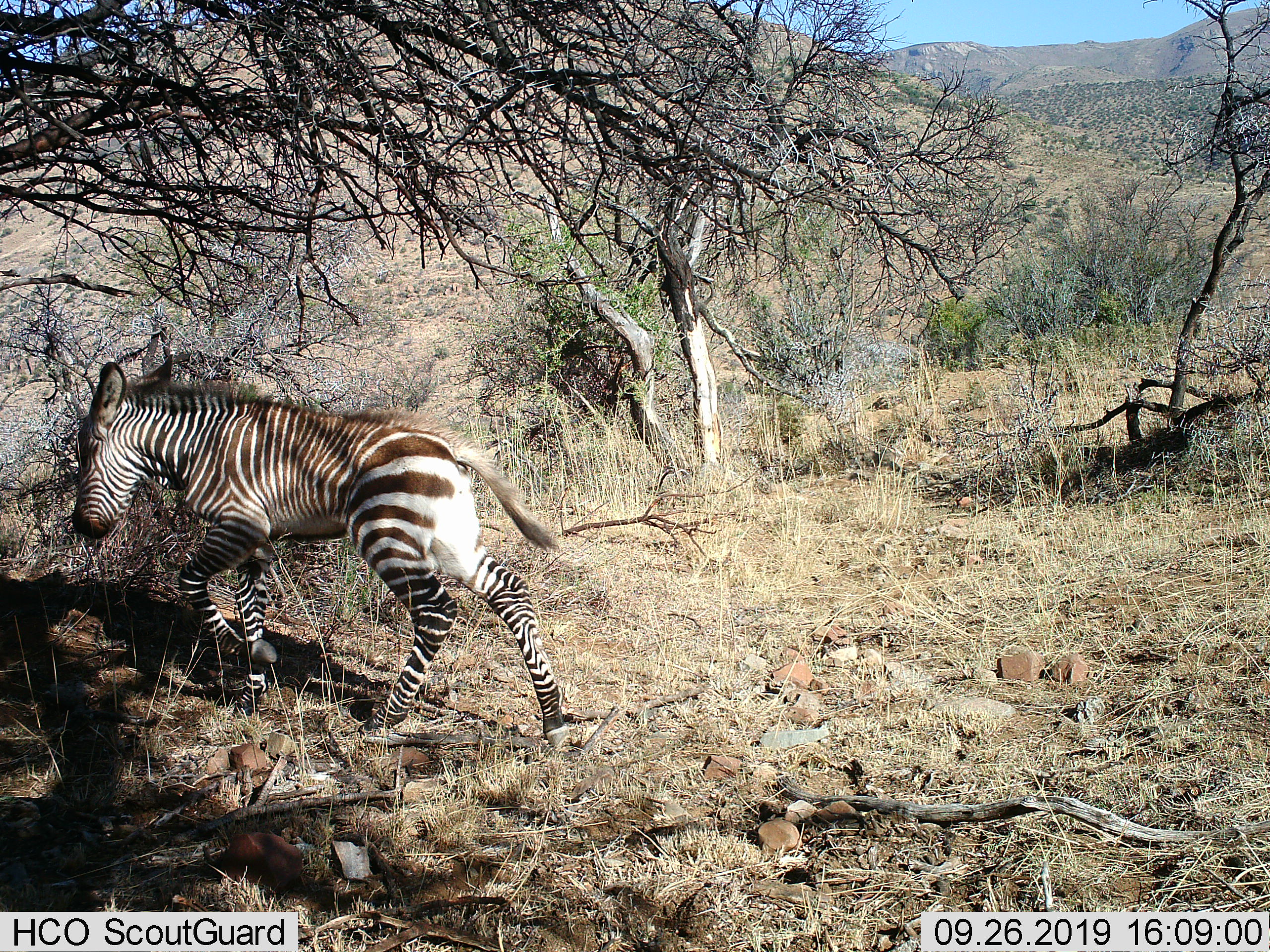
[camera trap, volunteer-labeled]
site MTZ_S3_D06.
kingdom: Animalia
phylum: Chordata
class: Mammalia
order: Perissodactyla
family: Equidae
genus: Equus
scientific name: Equus zebra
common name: mountain zebra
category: zebramountain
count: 1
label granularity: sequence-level